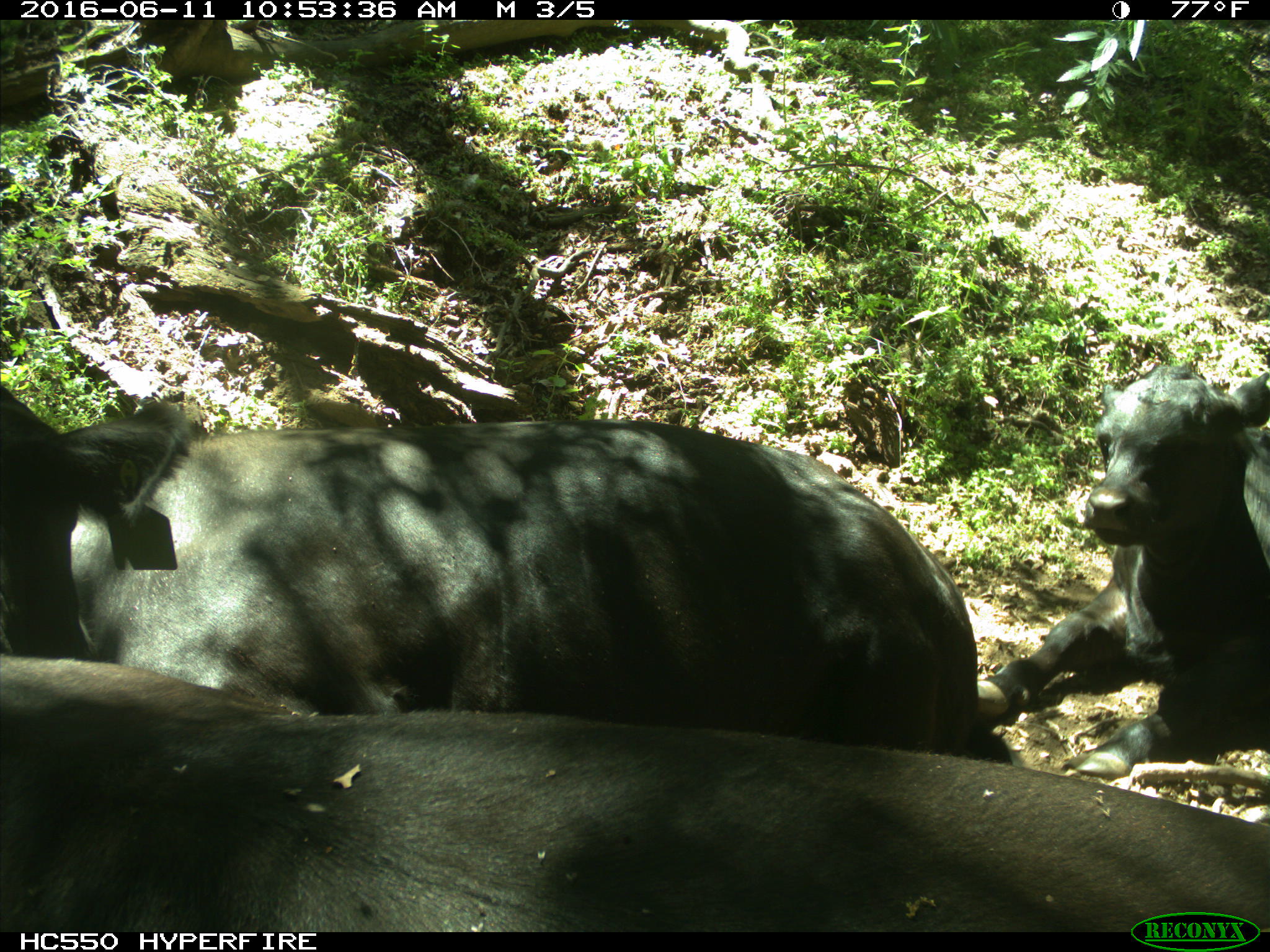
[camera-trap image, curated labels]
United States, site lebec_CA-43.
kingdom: Animalia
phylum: Chordata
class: Mammalia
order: Artiodactyla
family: Bovidae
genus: Bos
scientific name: Bos taurus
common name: domestic cow